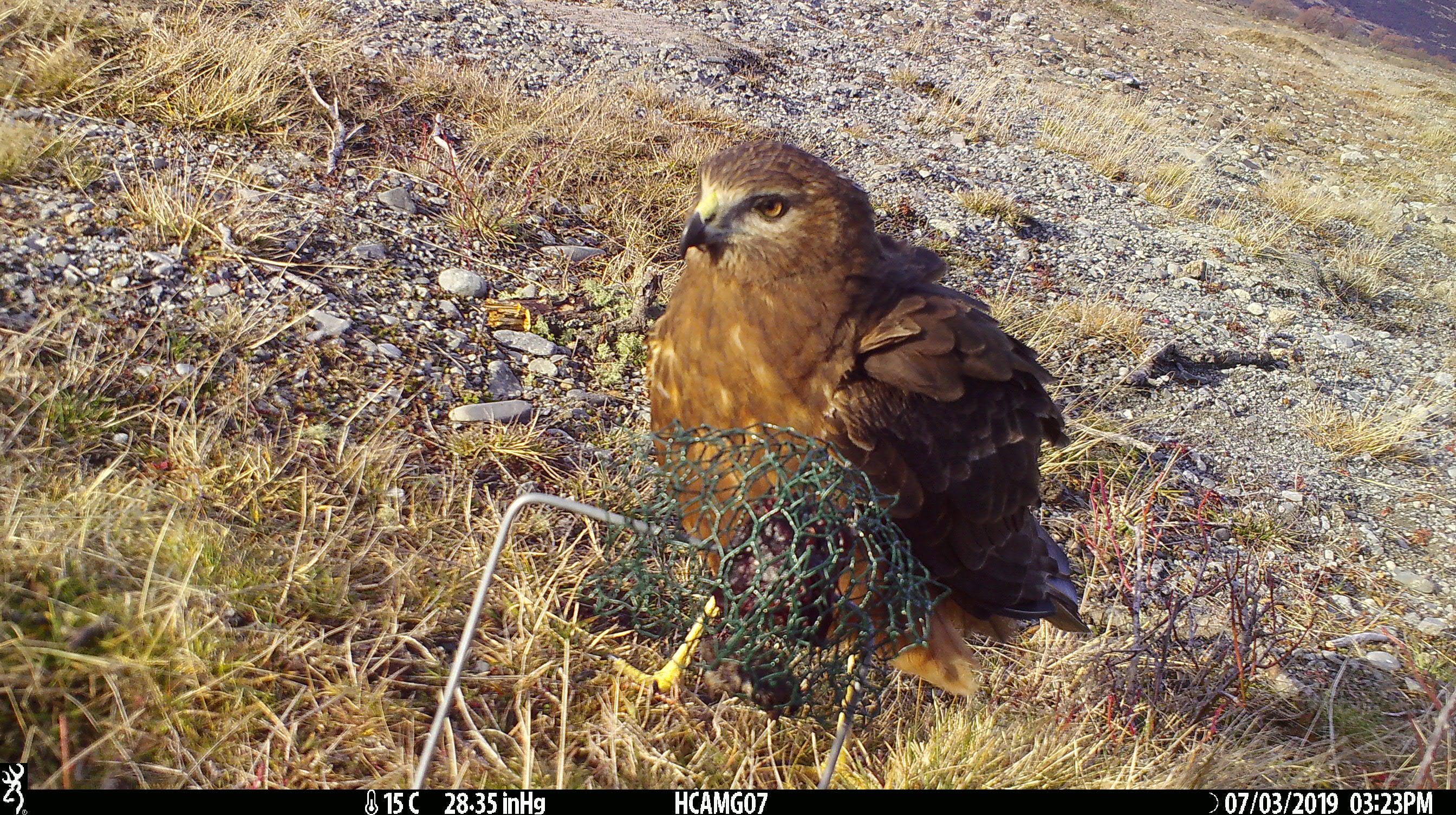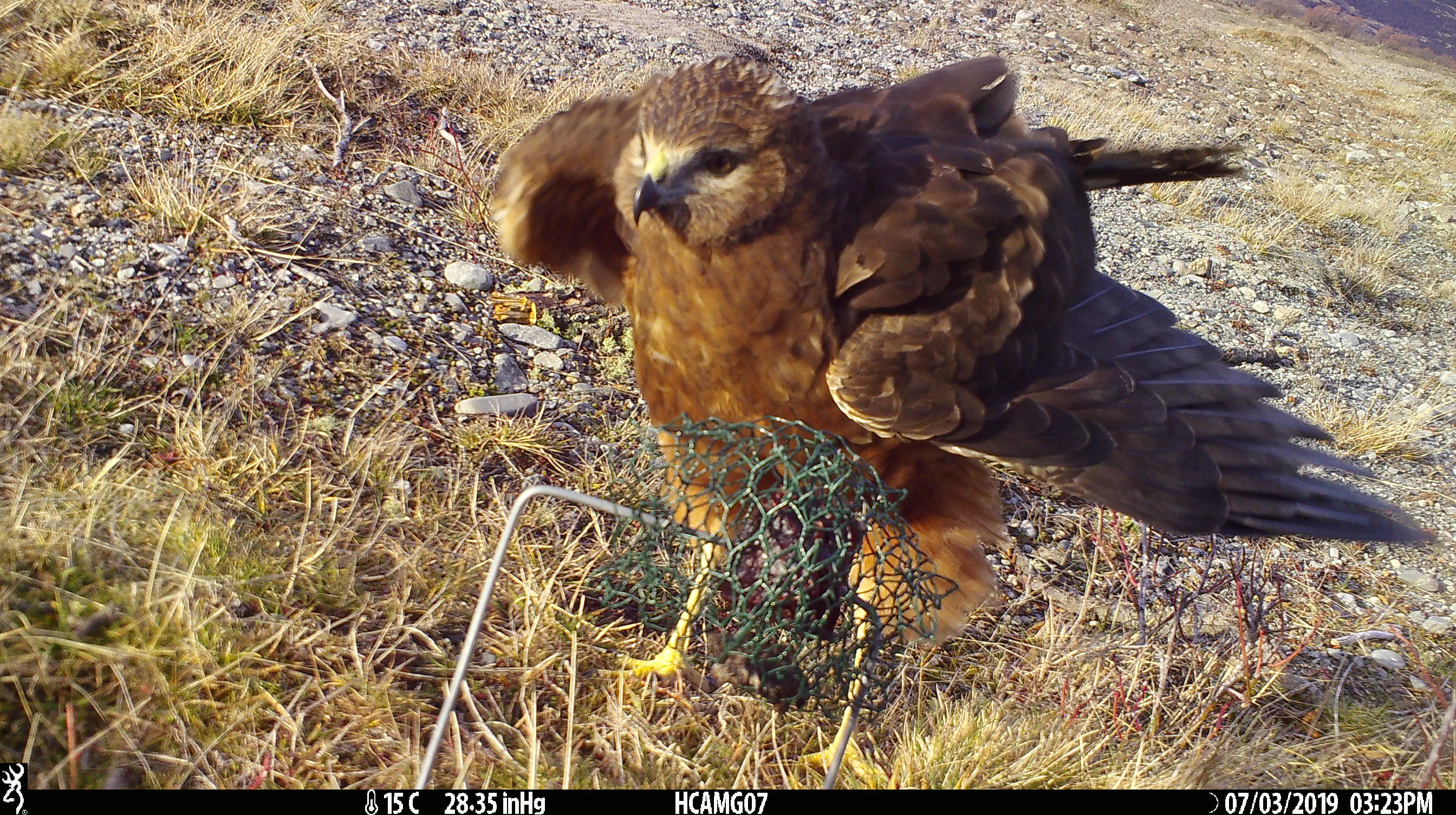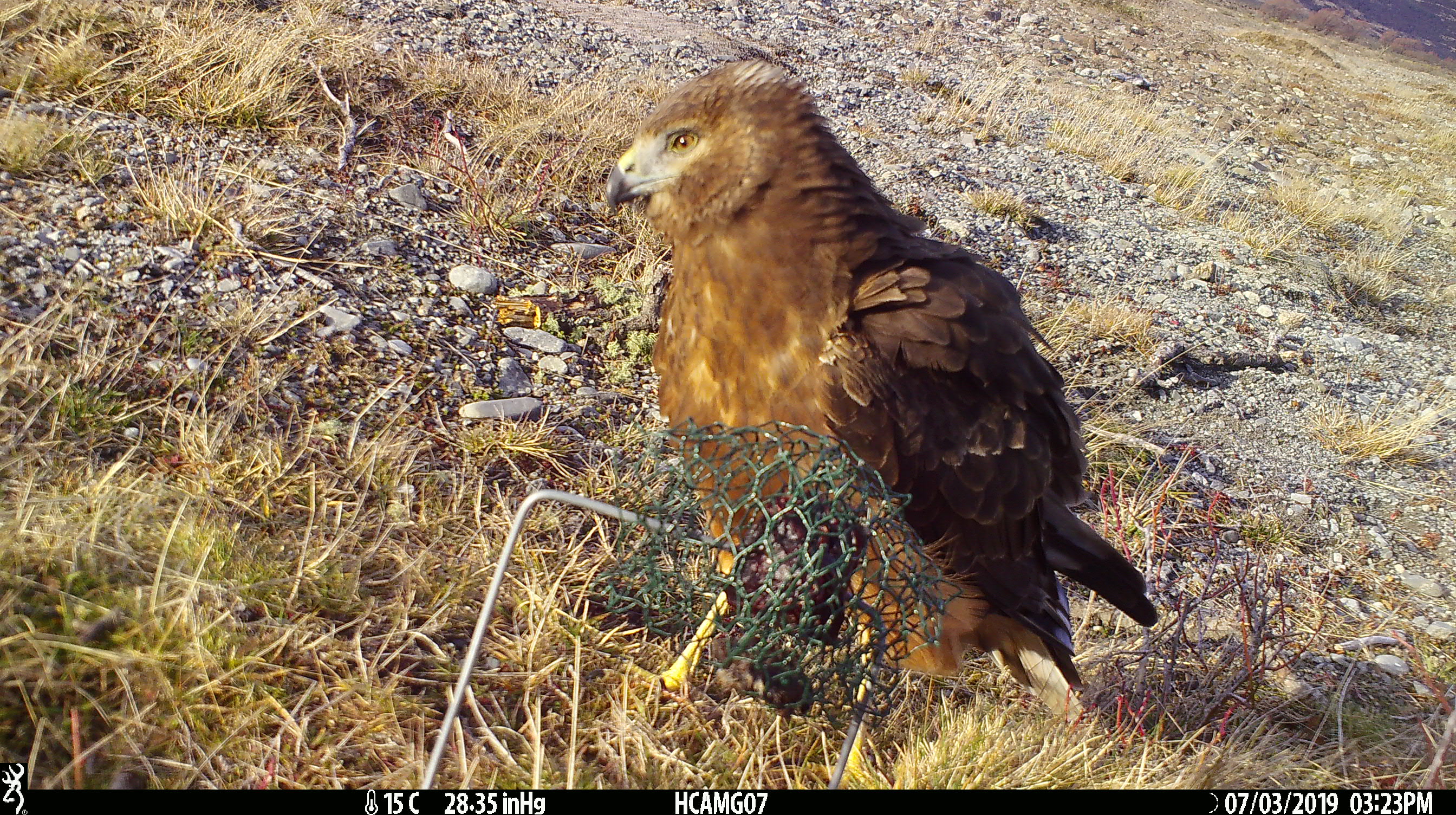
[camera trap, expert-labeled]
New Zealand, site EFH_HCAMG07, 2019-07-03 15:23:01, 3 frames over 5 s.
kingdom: Animalia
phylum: Chordata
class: Aves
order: Accipitriformes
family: Accipitridae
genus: Circus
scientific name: Circus approximans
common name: swamp harrier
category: harrier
Harrier (swamp harrier) (Circus approximans).